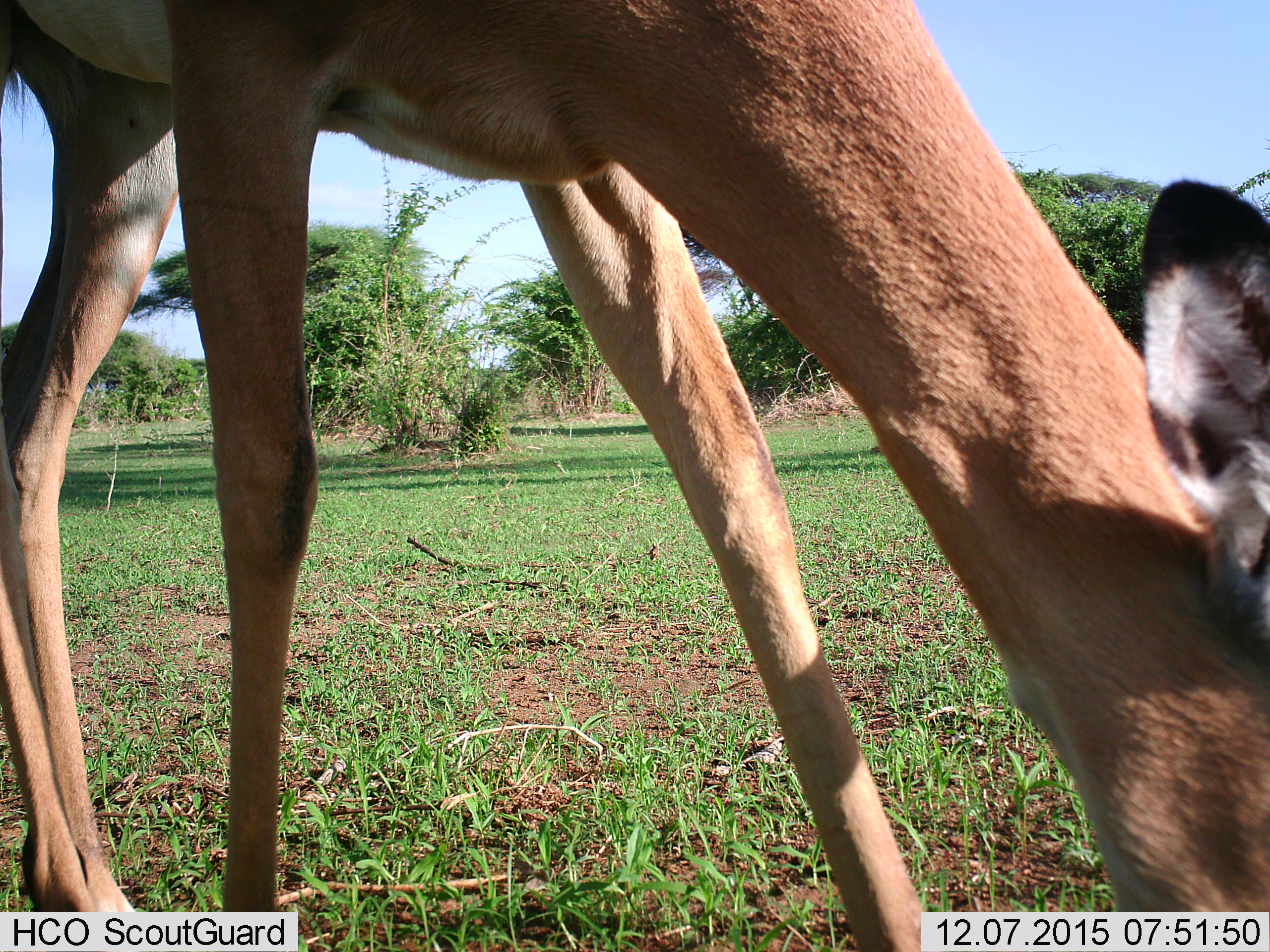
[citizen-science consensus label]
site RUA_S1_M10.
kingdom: Animalia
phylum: Chordata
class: Mammalia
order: Artiodactyla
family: Bovidae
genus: Aepyceros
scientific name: Aepyceros melampus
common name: impala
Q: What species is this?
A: Impala (Aepyceros melampus).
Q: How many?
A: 1.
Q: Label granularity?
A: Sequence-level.